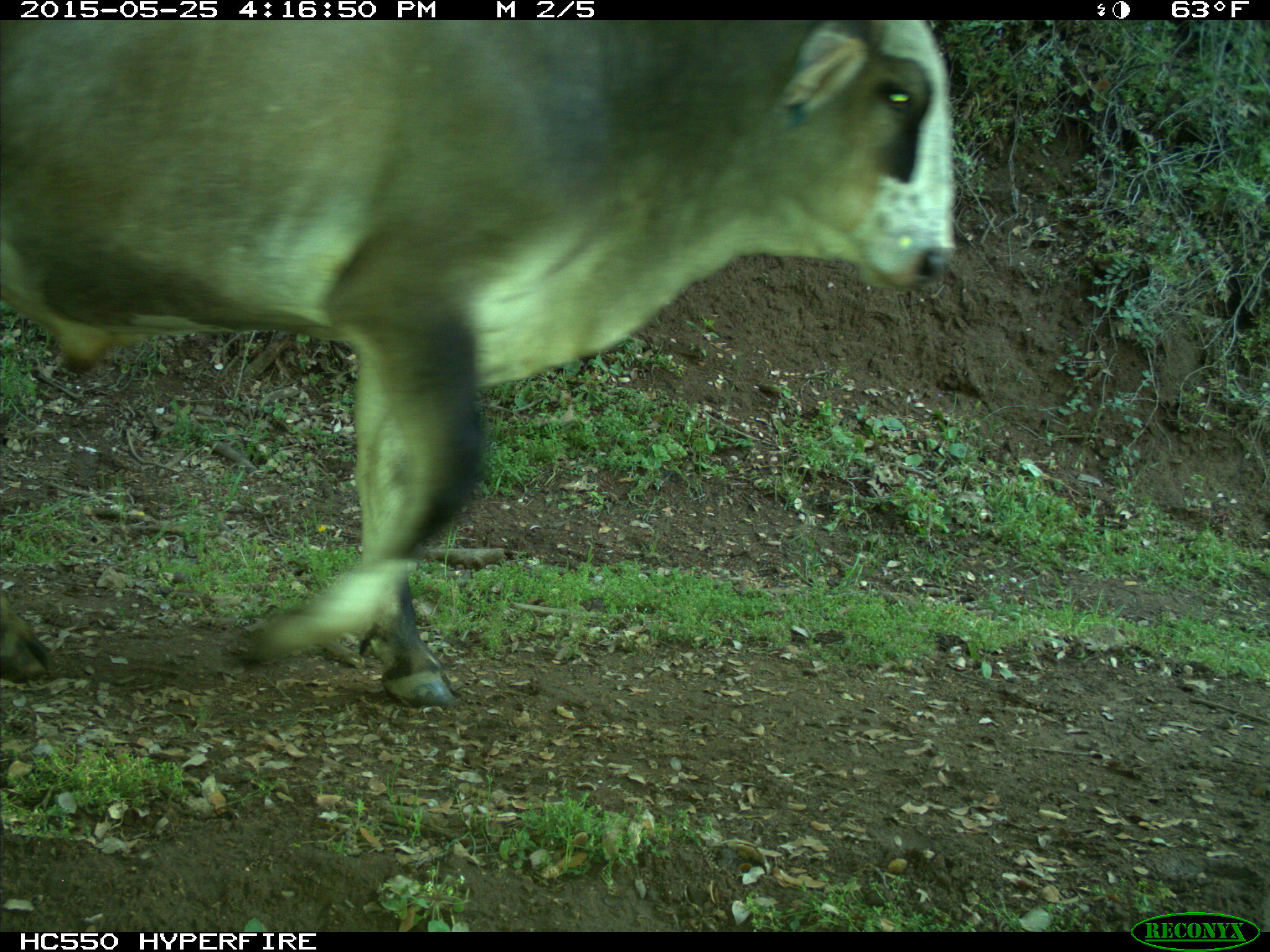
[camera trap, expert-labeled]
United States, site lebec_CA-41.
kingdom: Animalia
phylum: Chordata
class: Mammalia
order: Artiodactyla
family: Bovidae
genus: Bos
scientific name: Bos taurus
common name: domestic cow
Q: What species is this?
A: Bos taurus (domestic cow).